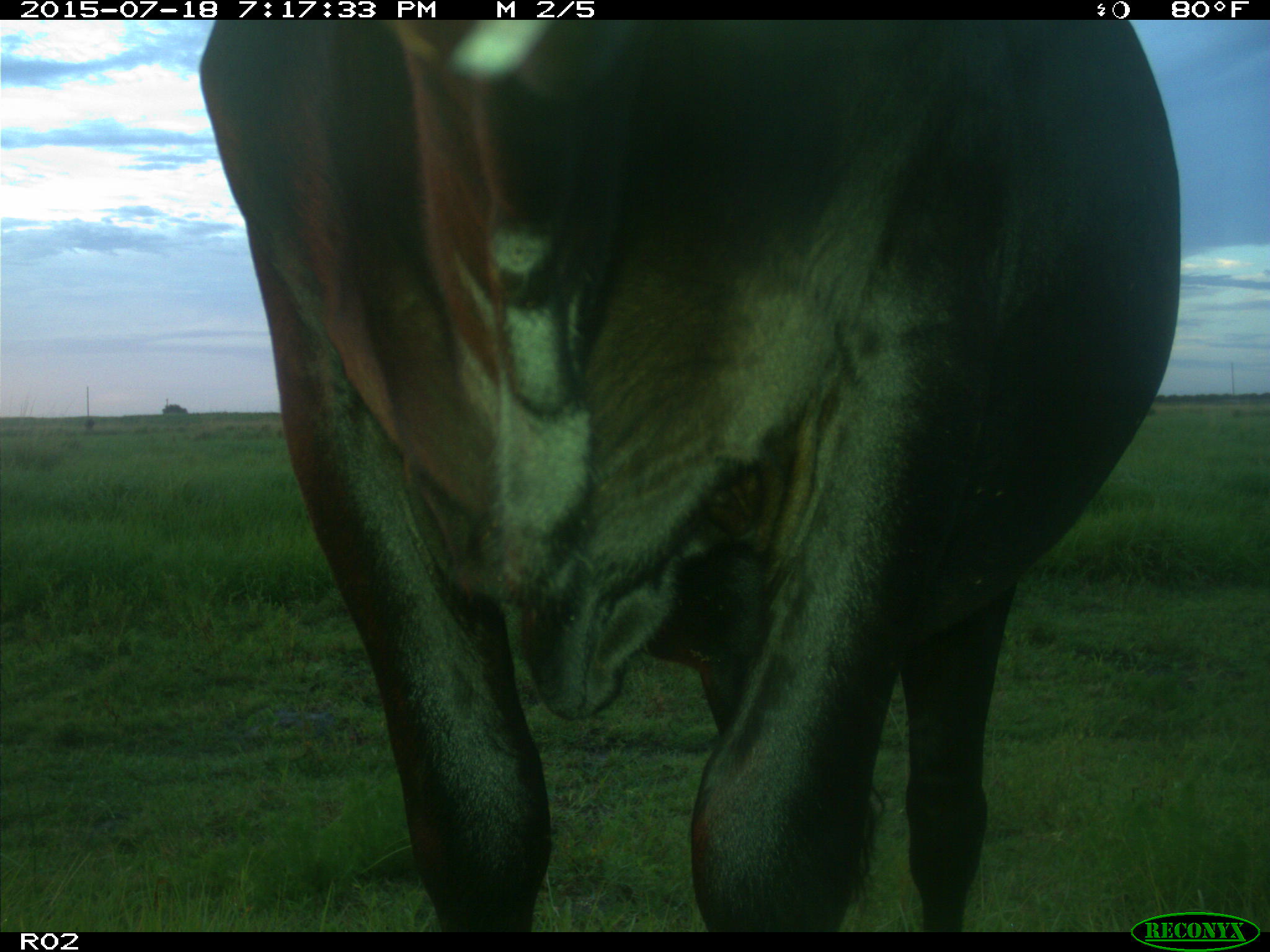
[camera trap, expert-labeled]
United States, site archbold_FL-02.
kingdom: Animalia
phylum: Chordata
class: Mammalia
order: Artiodactyla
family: Bovidae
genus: Bos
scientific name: Bos taurus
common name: domestic cow